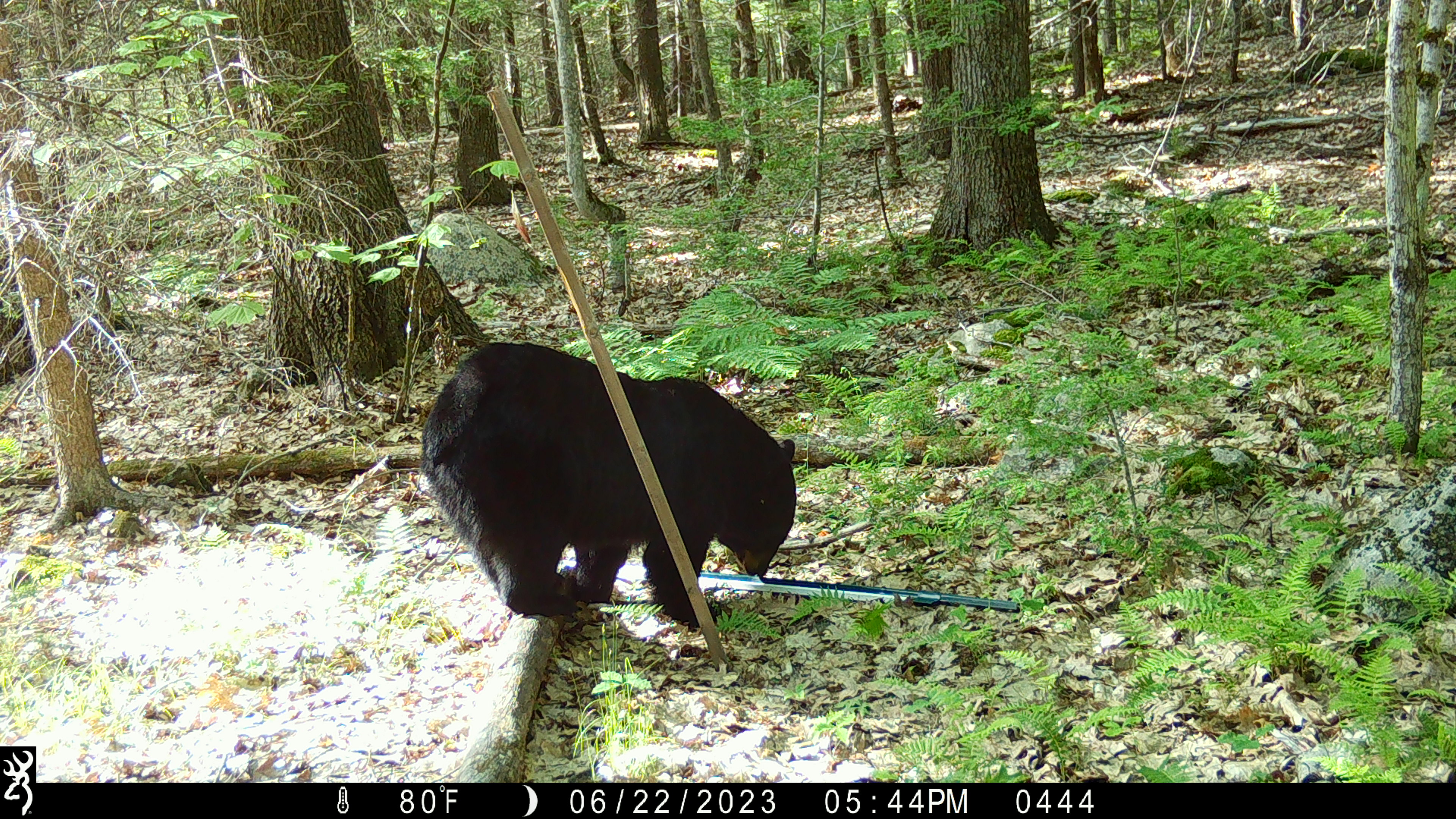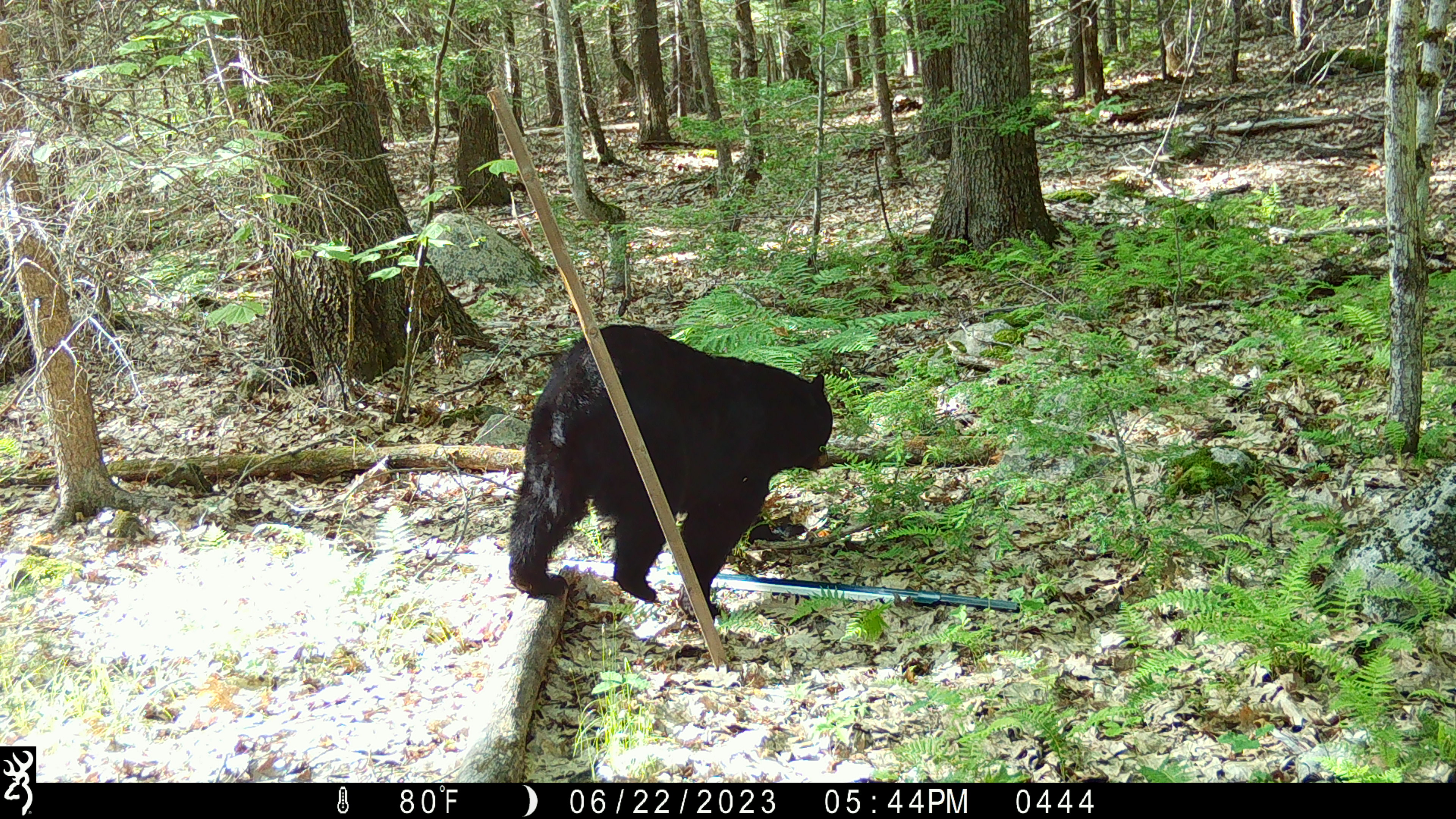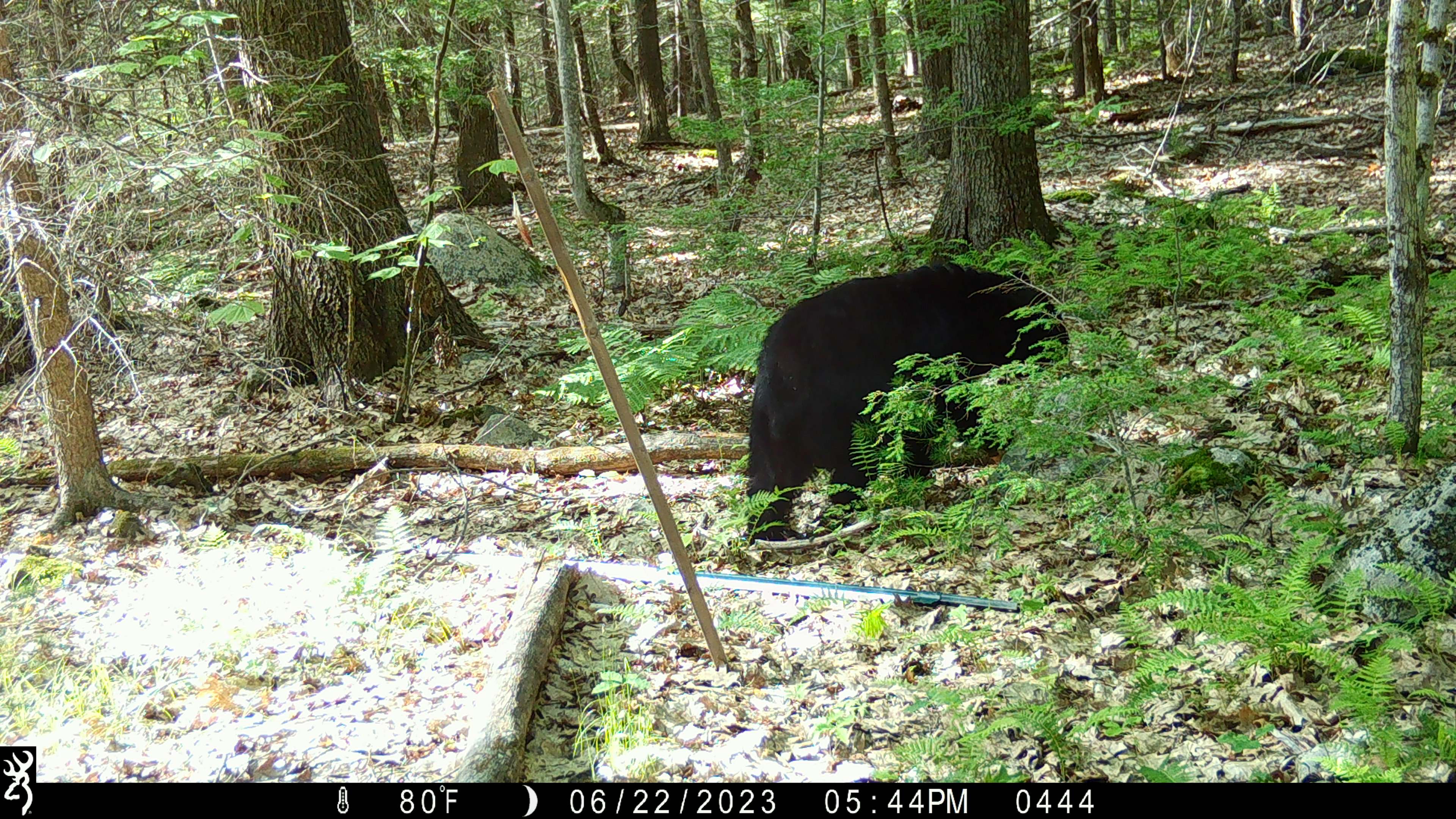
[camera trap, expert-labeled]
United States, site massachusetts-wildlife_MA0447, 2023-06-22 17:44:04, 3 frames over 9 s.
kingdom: Animalia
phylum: Chordata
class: Mammalia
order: Carnivora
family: Ursidae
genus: Ursus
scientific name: Ursus americanus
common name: black bear